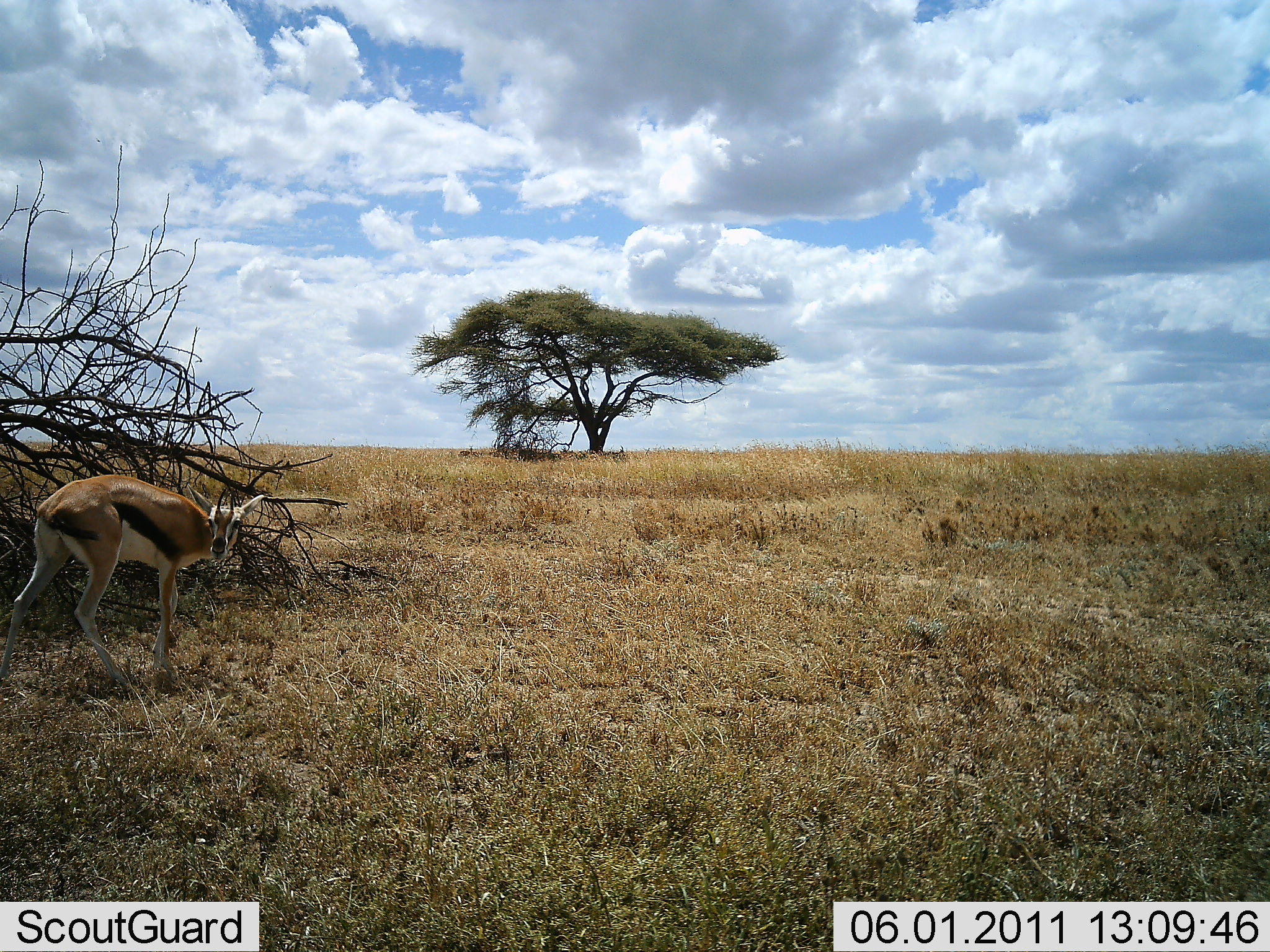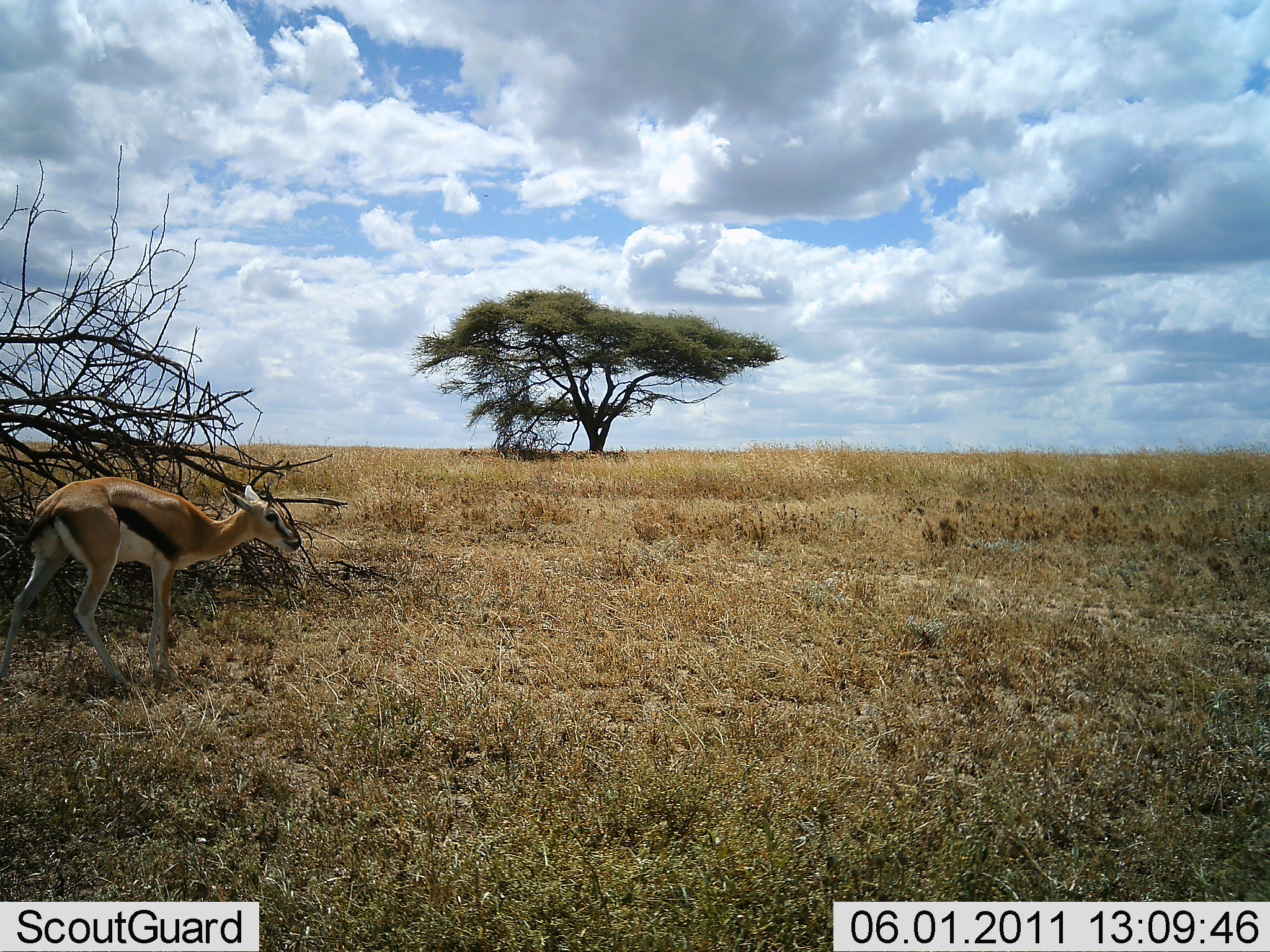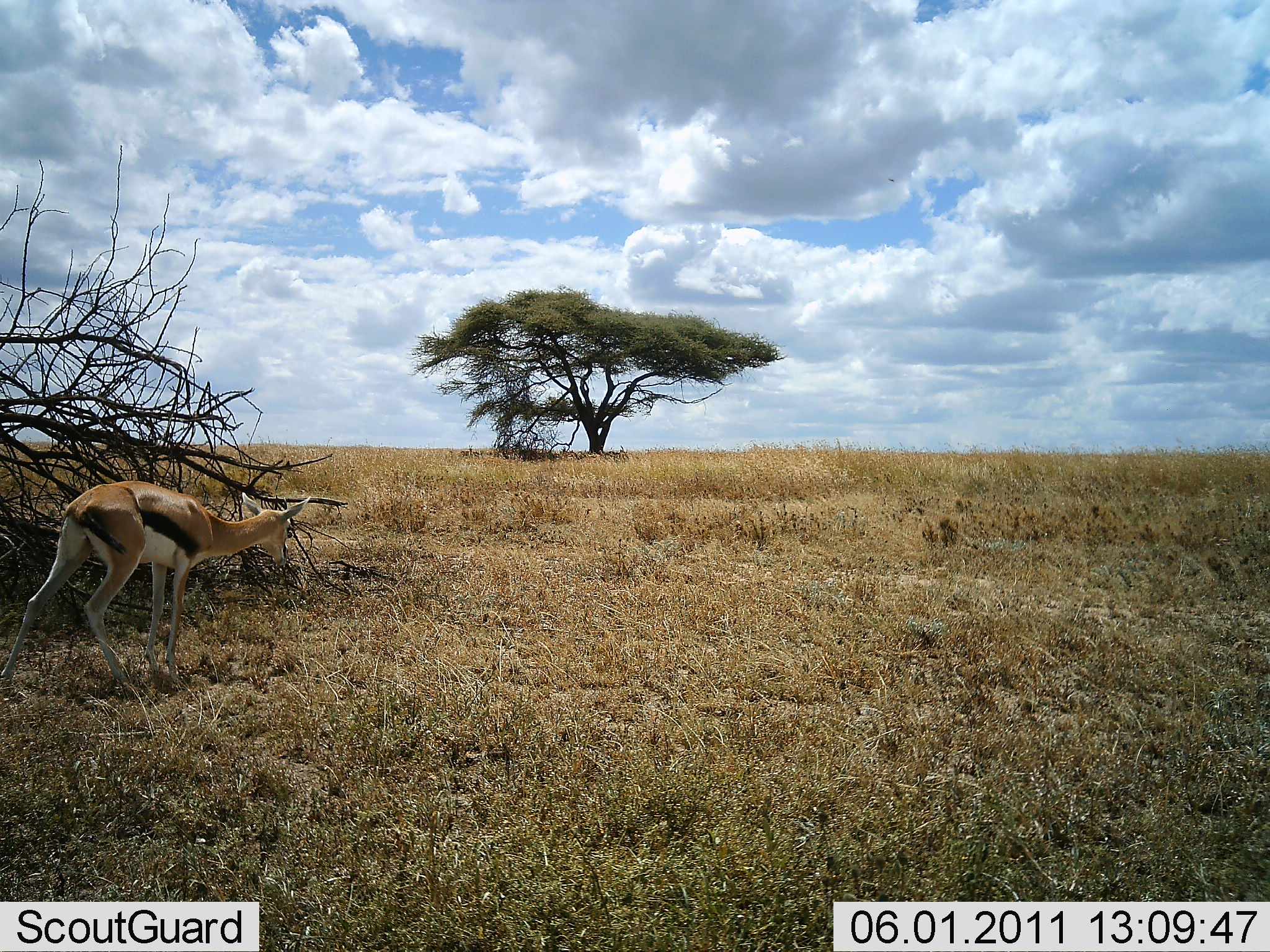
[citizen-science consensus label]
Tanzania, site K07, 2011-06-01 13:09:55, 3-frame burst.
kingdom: Animalia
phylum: Chordata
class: Mammalia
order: Artiodactyla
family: Bovidae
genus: Eudorcas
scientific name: Eudorcas thomsonii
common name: thomson's gazelle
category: gazellethomsons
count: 1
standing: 82%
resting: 9%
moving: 36%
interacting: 0%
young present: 0%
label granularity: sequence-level